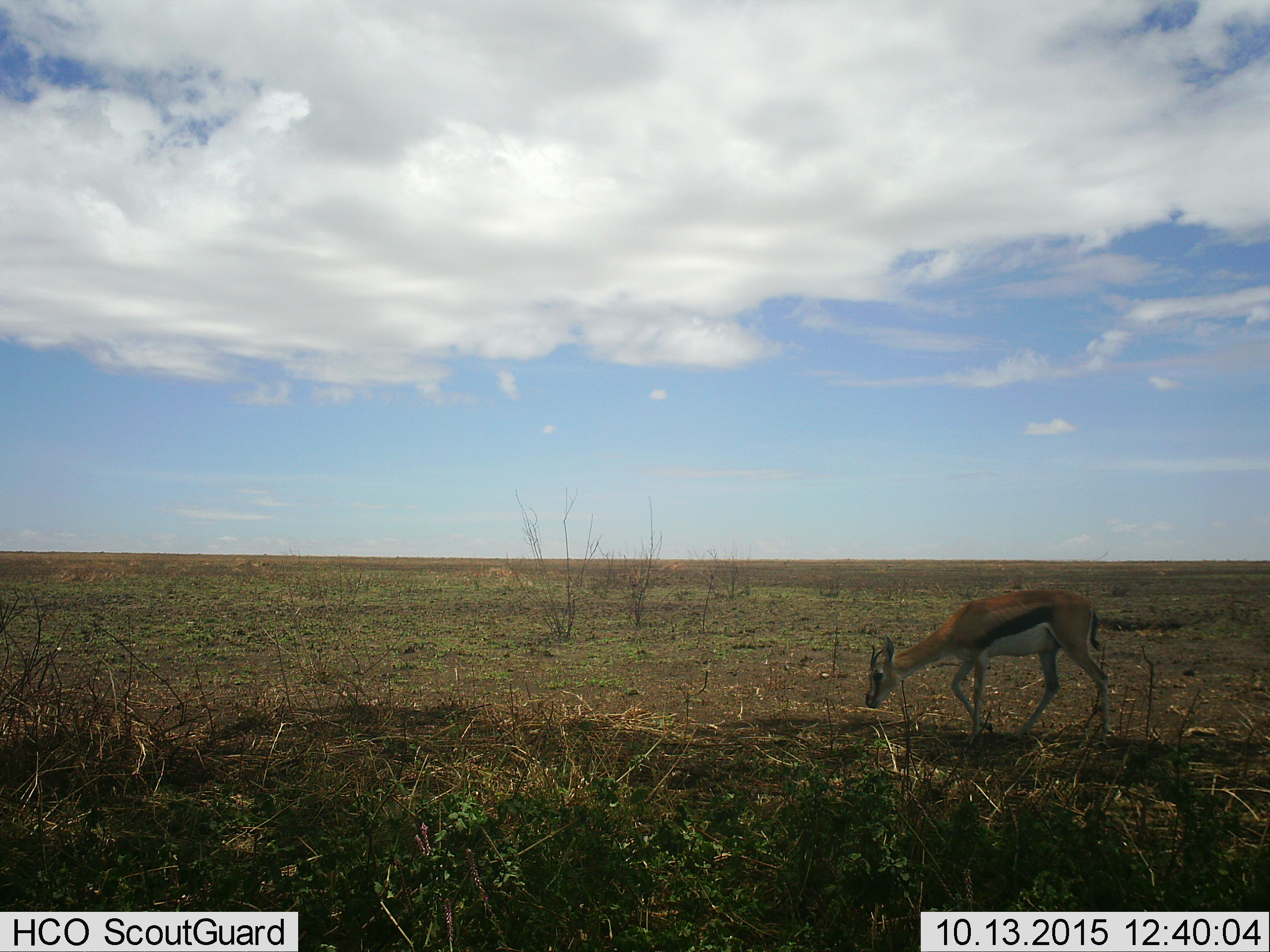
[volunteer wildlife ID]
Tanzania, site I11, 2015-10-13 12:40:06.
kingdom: Animalia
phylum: Chordata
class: Mammalia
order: Artiodactyla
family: Bovidae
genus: Eudorcas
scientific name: Eudorcas thomsonii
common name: thomson's gazelle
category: gazellethomsons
Gazellethomsons (thomson's gazelle) (Eudorcas thomsonii), count 1. Behavior (volunteer vote fractions): standing 11%, resting 0%, moving 44%, interacting 0%. Young present (vote fraction): 0%. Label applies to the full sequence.